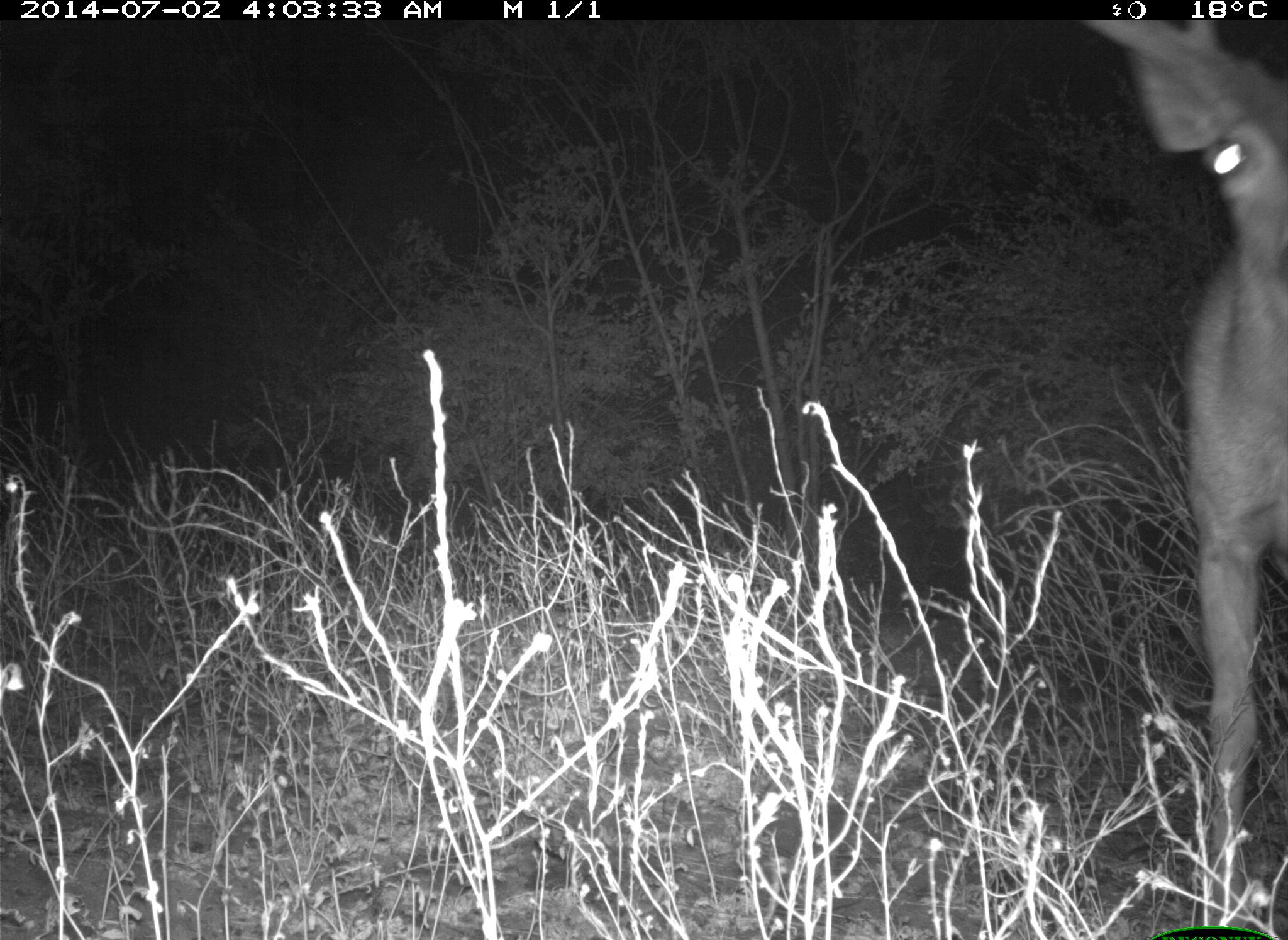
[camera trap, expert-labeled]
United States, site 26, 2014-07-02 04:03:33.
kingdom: Animalia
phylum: Chordata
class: Mammalia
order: Artiodactyla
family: Cervidae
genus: Odocoileus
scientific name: Odocoileus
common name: deer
Deer (Odocoileus).